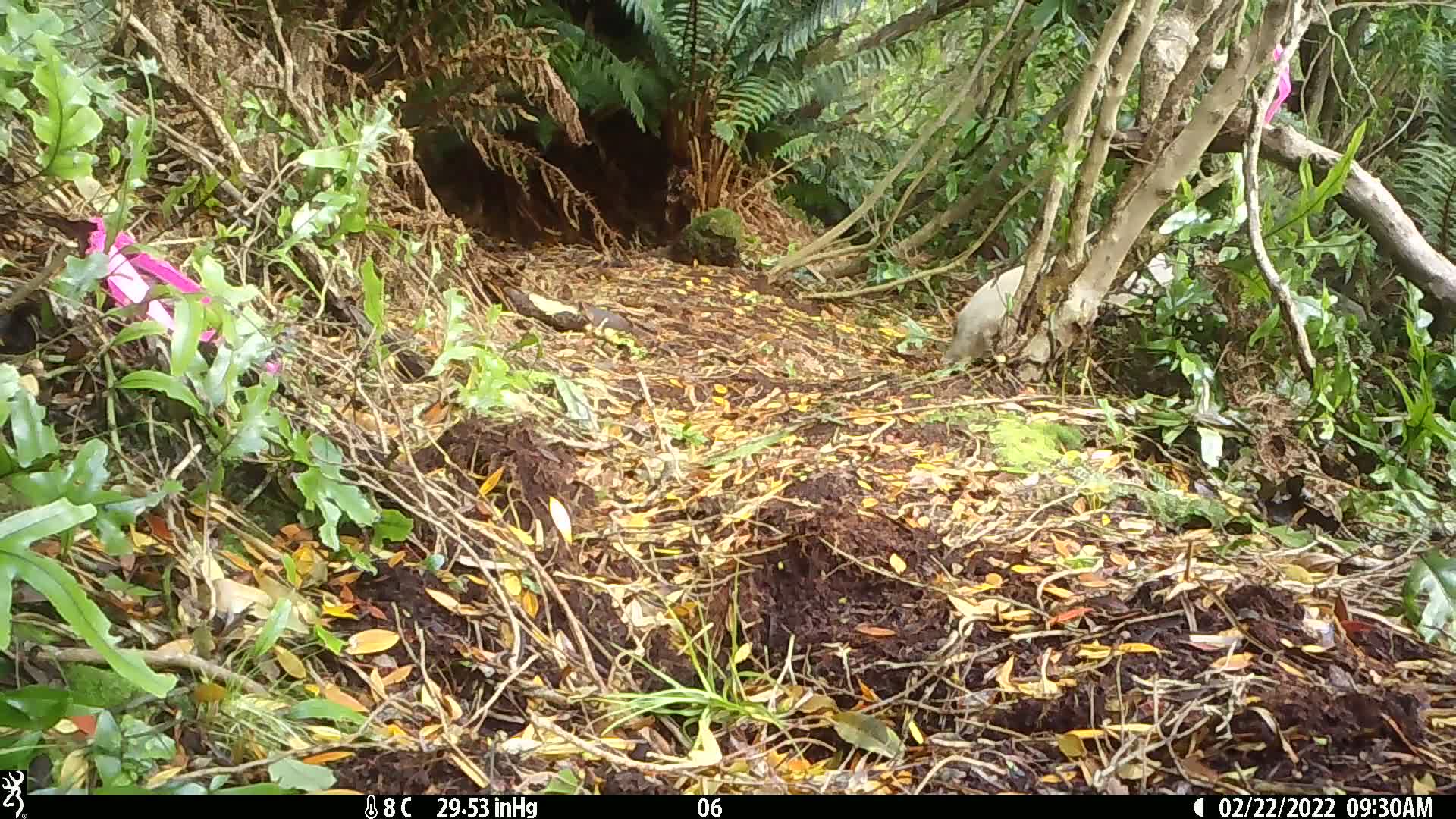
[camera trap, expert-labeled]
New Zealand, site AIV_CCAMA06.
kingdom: Animalia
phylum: Chordata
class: Mammalia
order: Carnivora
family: Otariidae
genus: Phocarctos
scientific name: Phocarctos hookeri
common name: new zealand sea lion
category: sealion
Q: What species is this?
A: Sealion (new zealand sea lion) (Phocarctos hookeri).